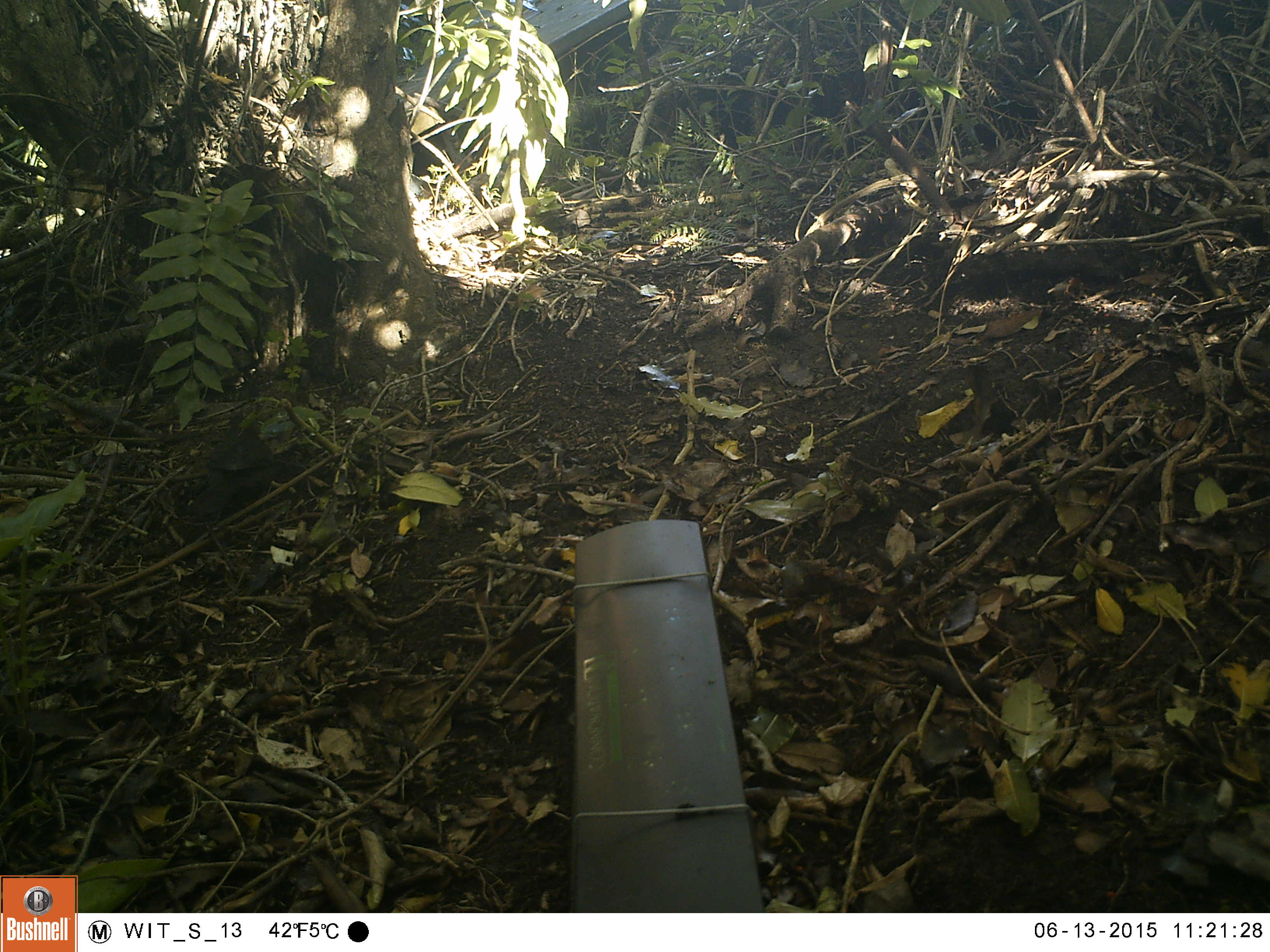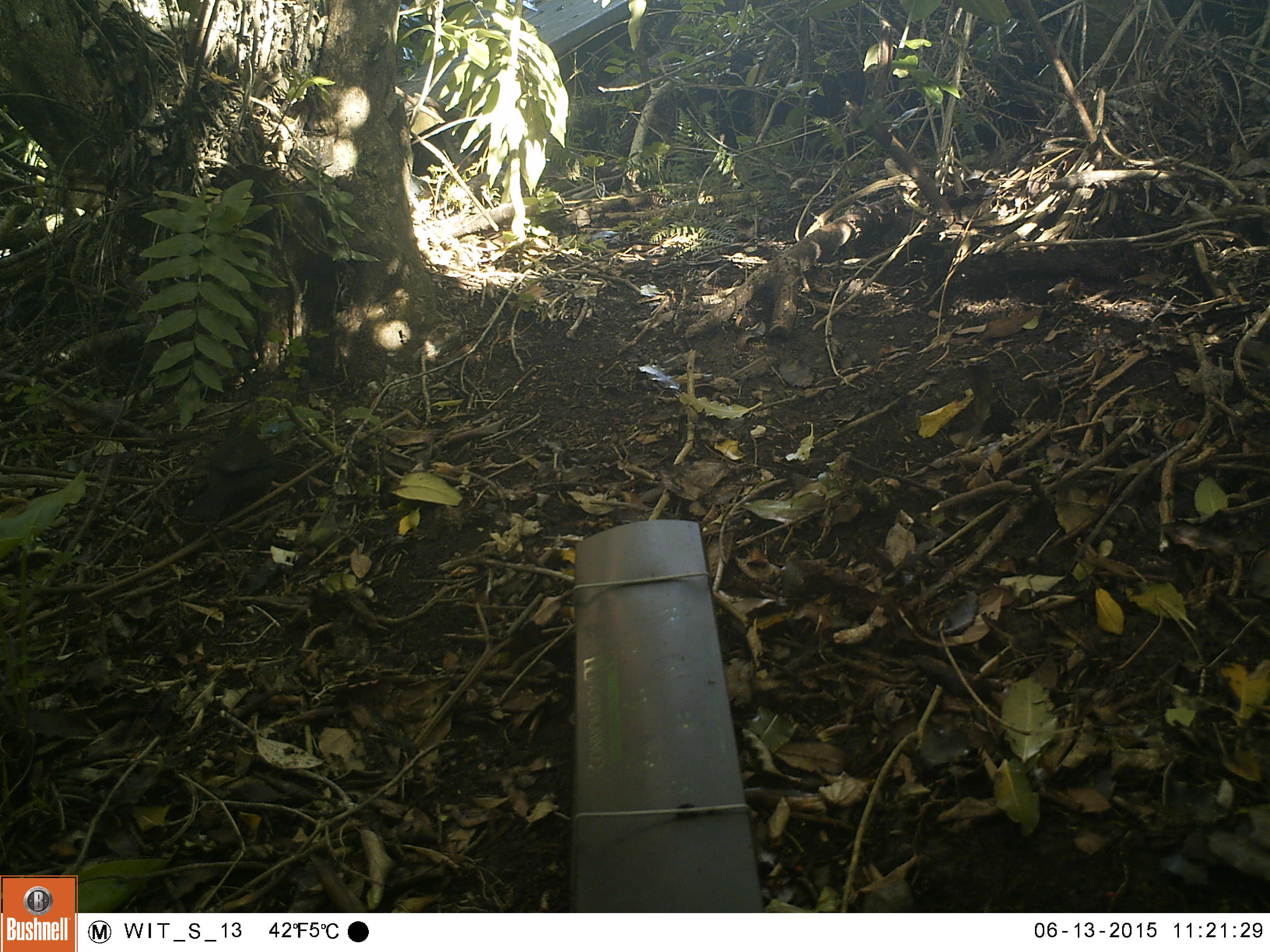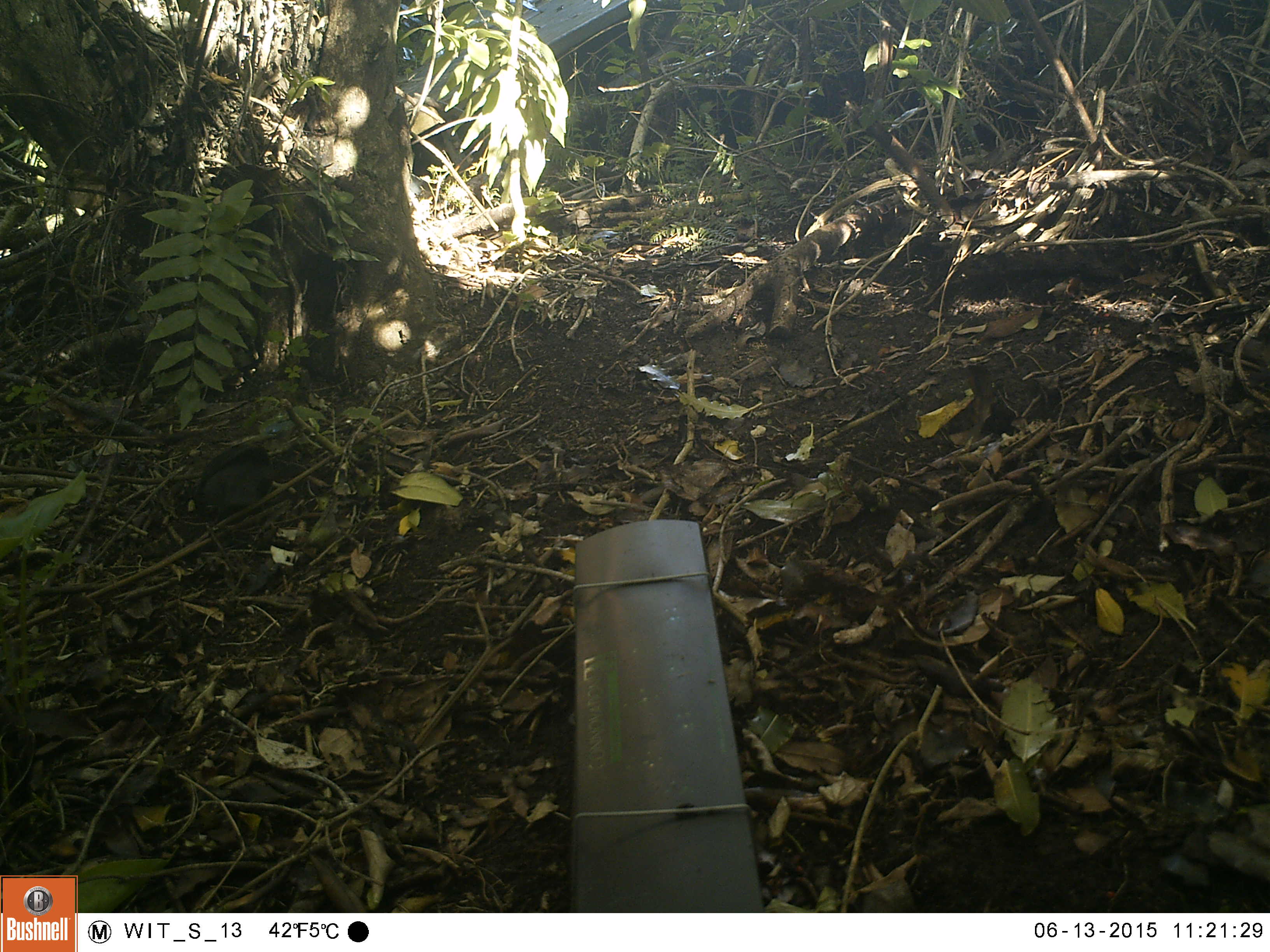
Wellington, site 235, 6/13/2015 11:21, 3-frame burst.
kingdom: Animalia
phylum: Chordata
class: Aves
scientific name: Aves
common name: bird